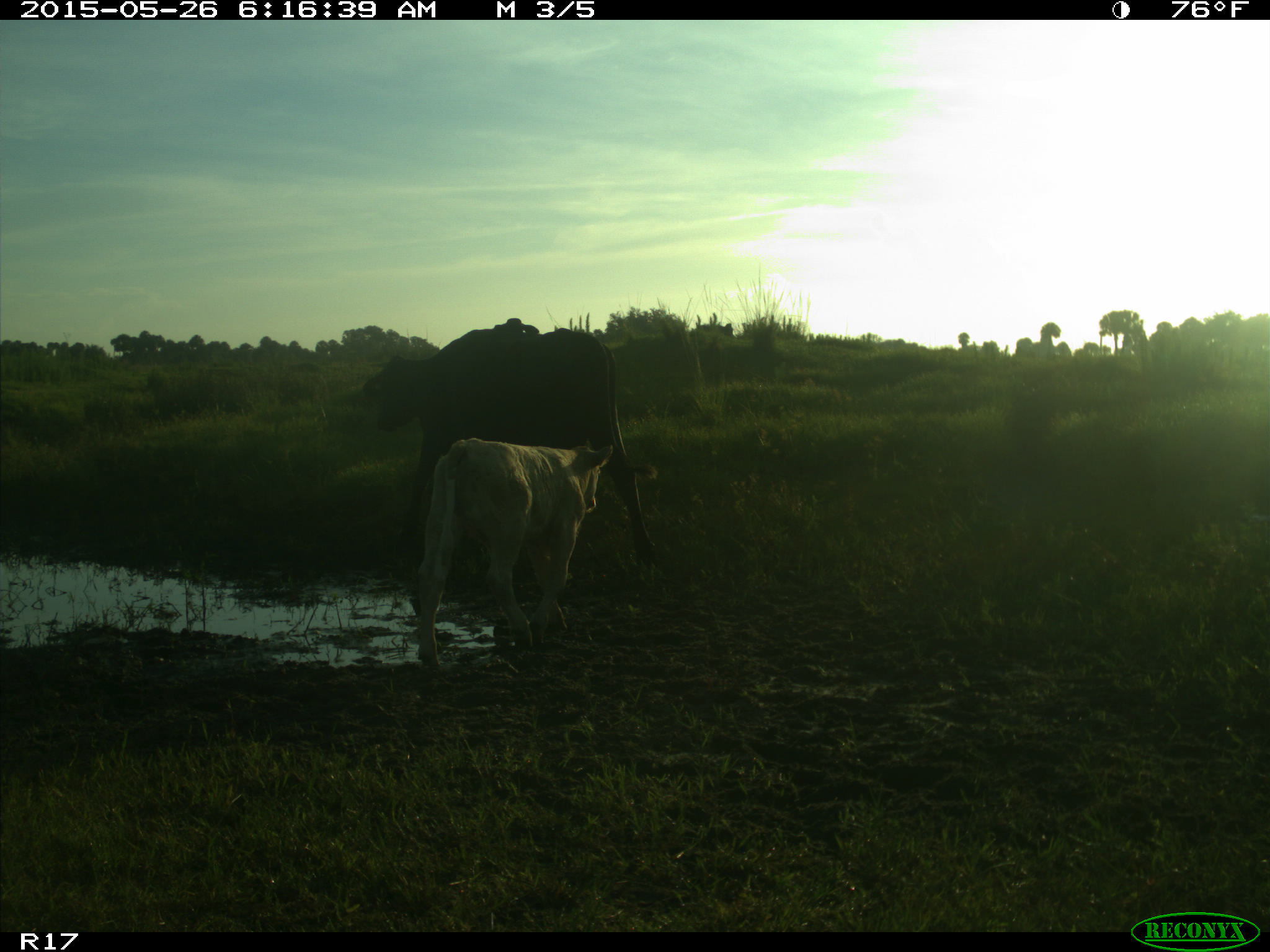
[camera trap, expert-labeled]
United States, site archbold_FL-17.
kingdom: Animalia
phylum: Chordata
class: Mammalia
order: Artiodactyla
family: Bovidae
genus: Bos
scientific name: Bos taurus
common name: domestic cow